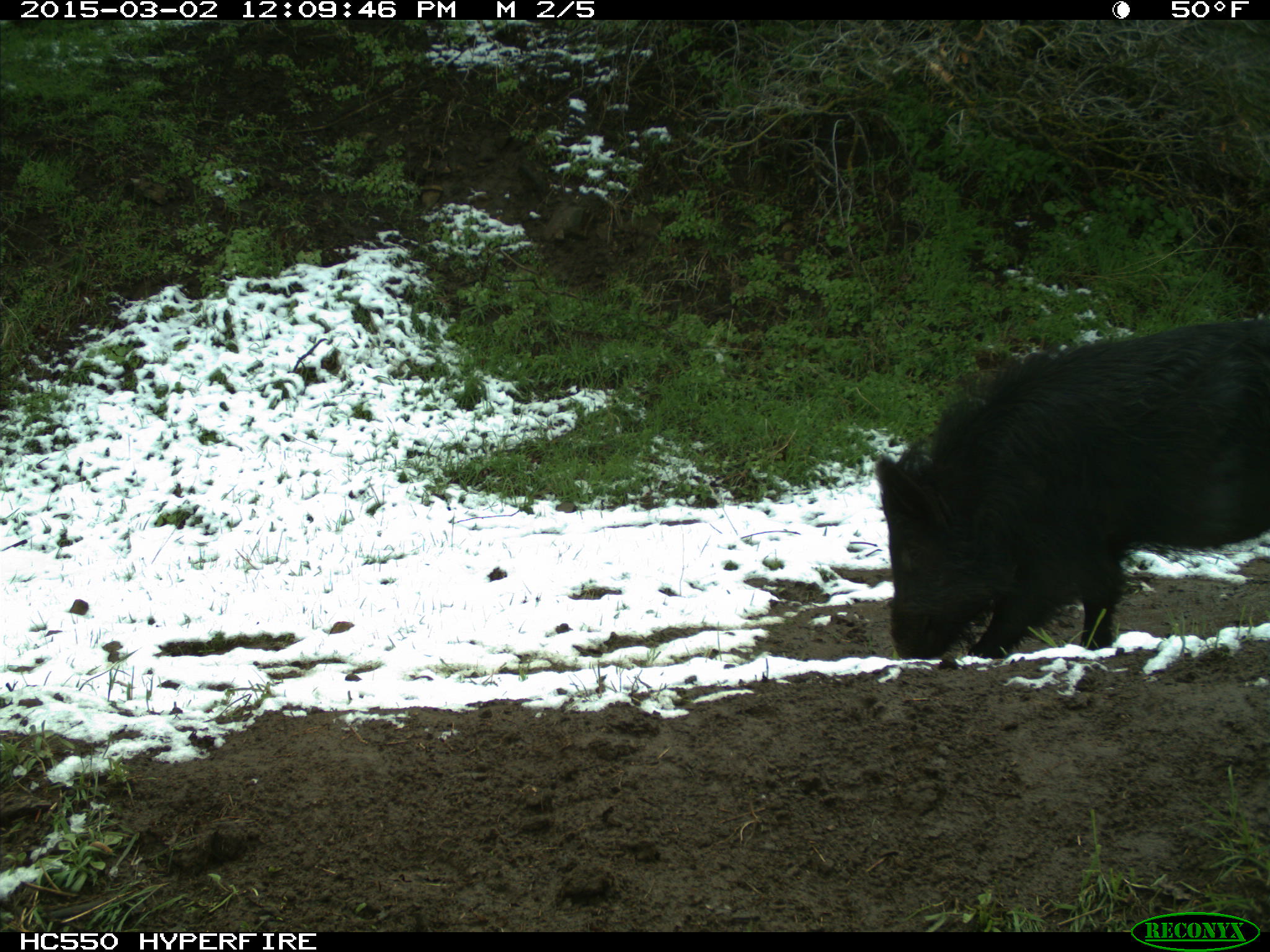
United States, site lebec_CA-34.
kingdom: Animalia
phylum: Chordata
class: Mammalia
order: Artiodactyla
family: Suidae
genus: Sus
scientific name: Sus scrofa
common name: wild boar